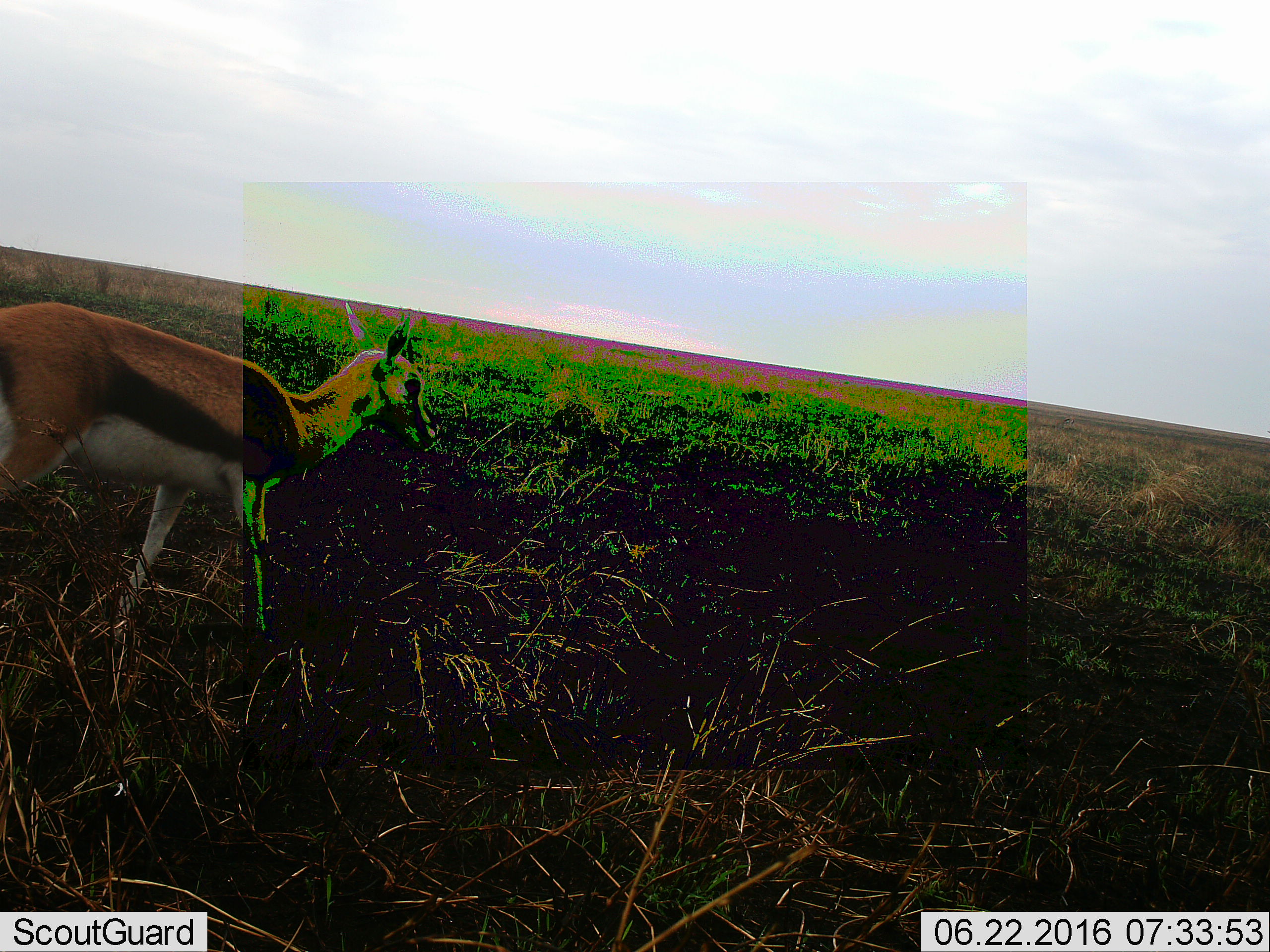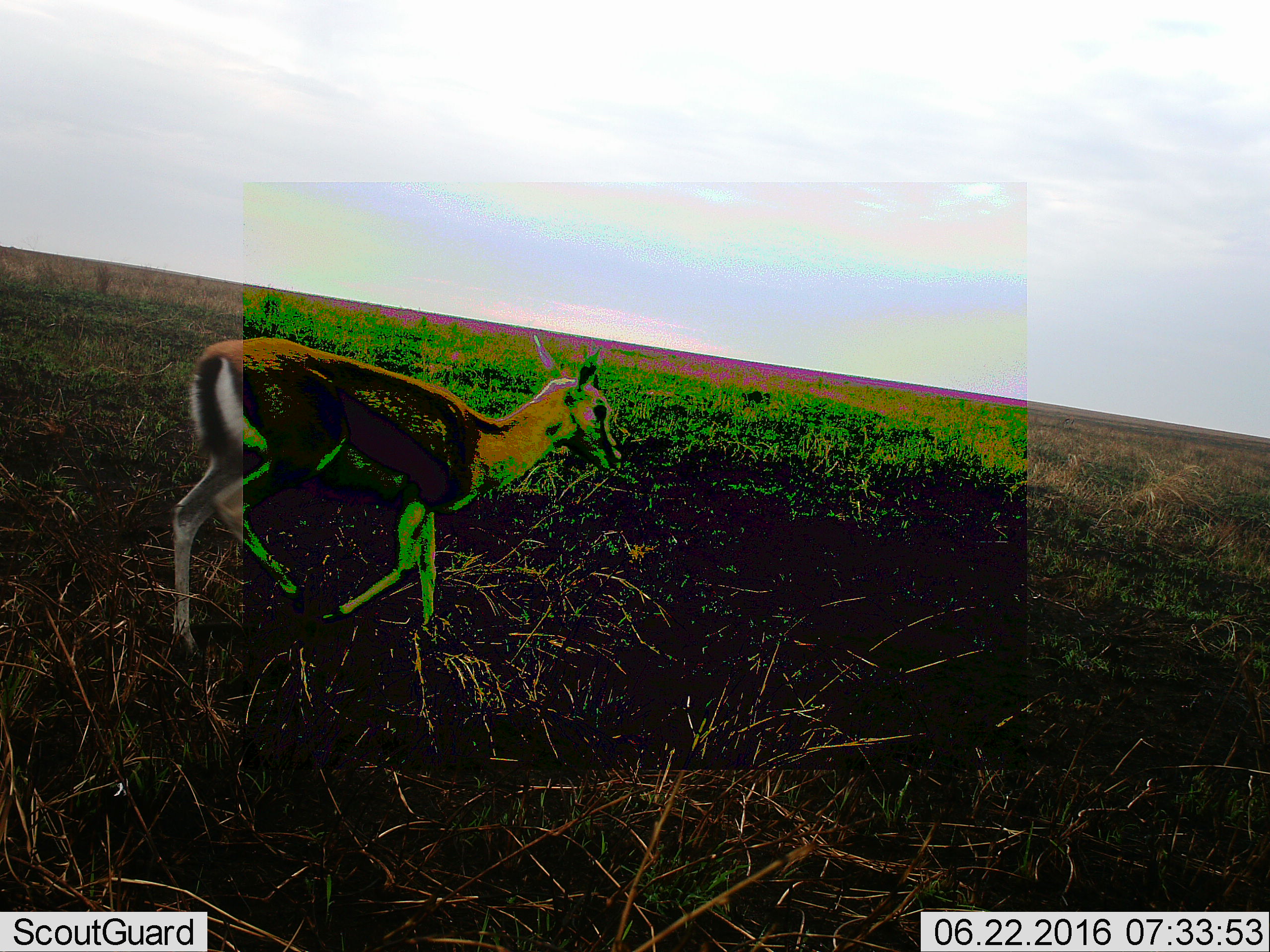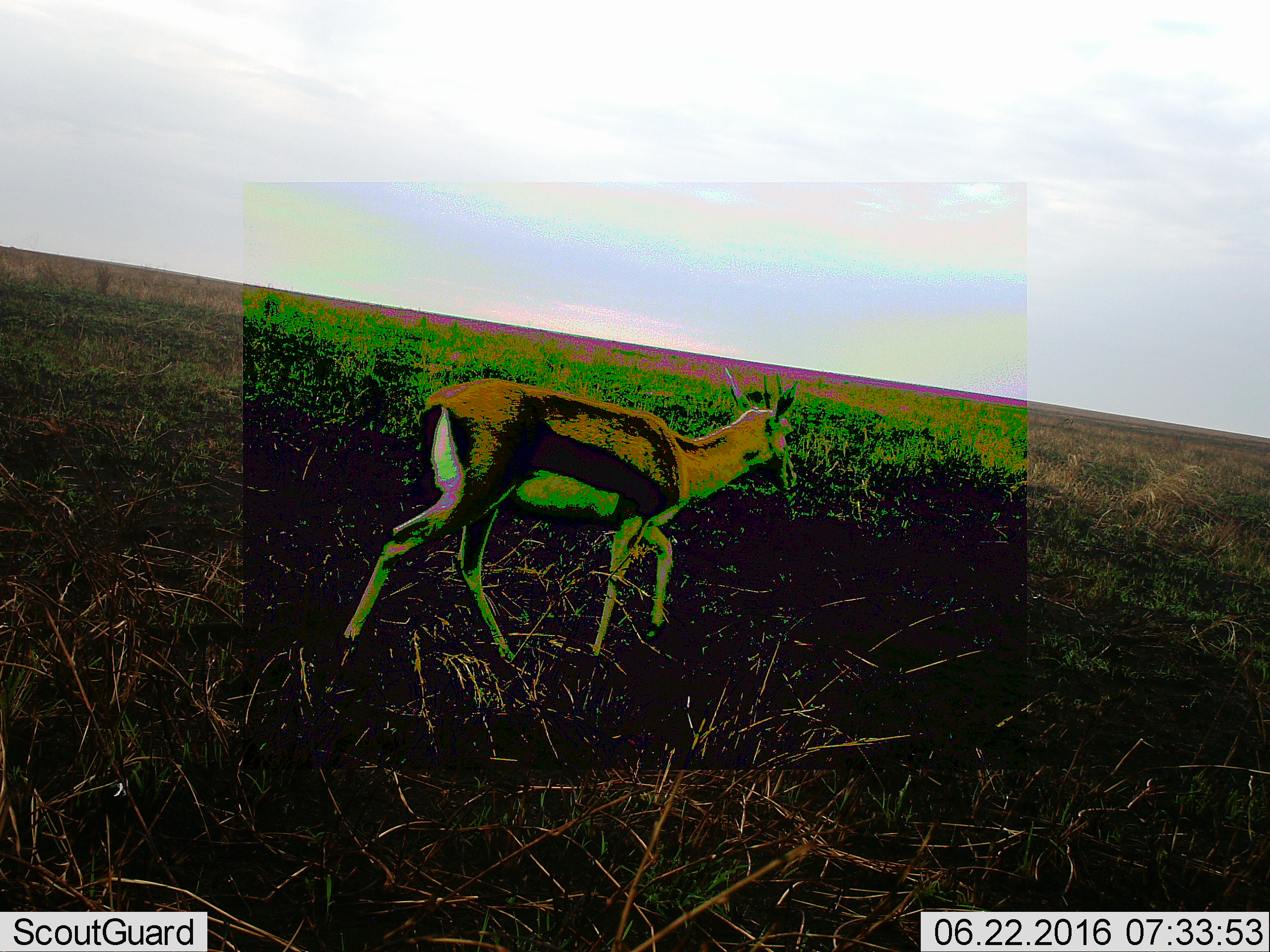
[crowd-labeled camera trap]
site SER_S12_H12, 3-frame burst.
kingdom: Animalia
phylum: Chordata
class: Mammalia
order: Artiodactyla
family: Bovidae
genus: Eudorcas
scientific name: Eudorcas thomsonii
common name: thomson's gazelle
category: gazellethomsons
Gazellethomsons (thomson's gazelle) (Eudorcas thomsonii), count 1. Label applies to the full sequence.